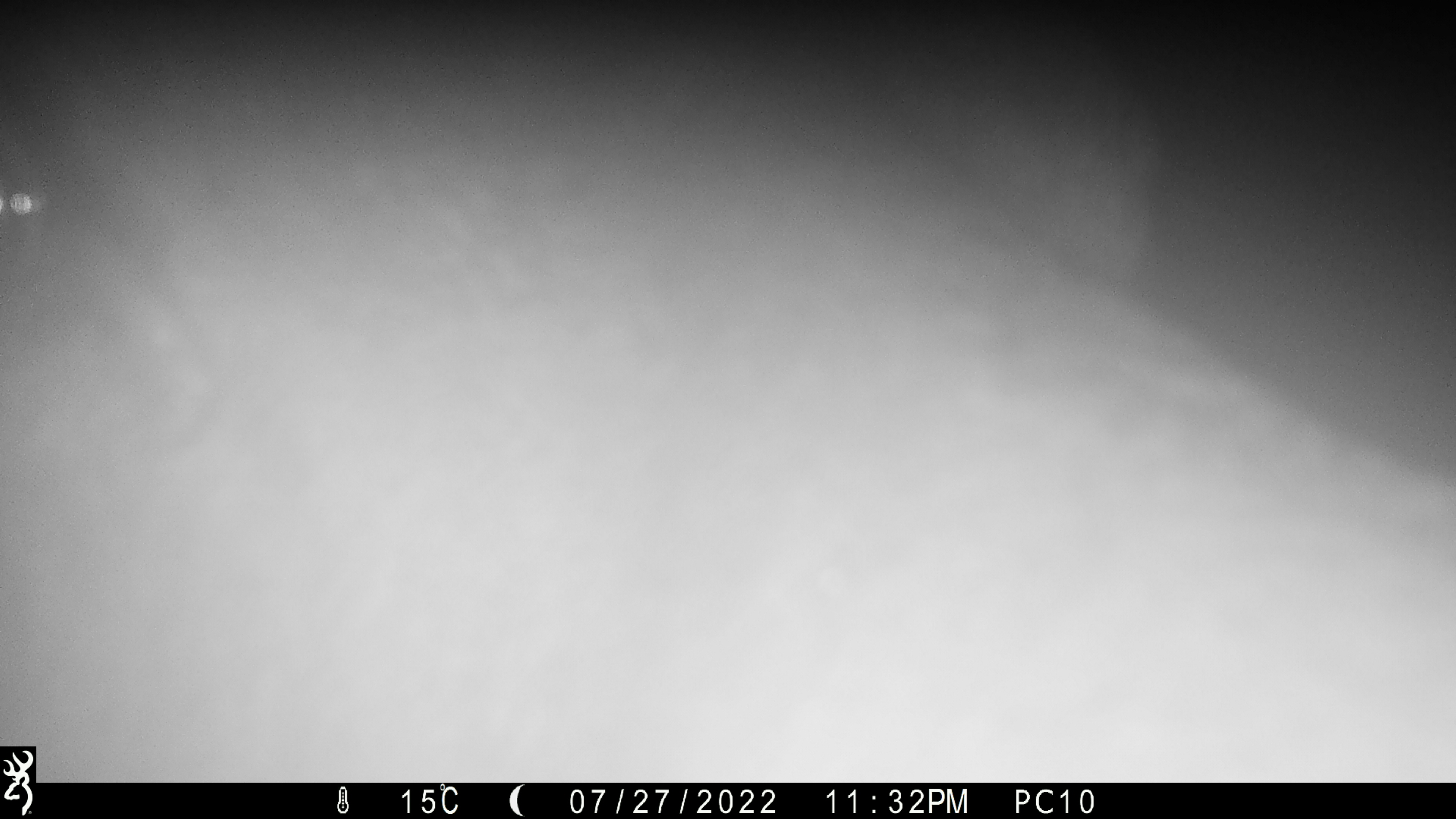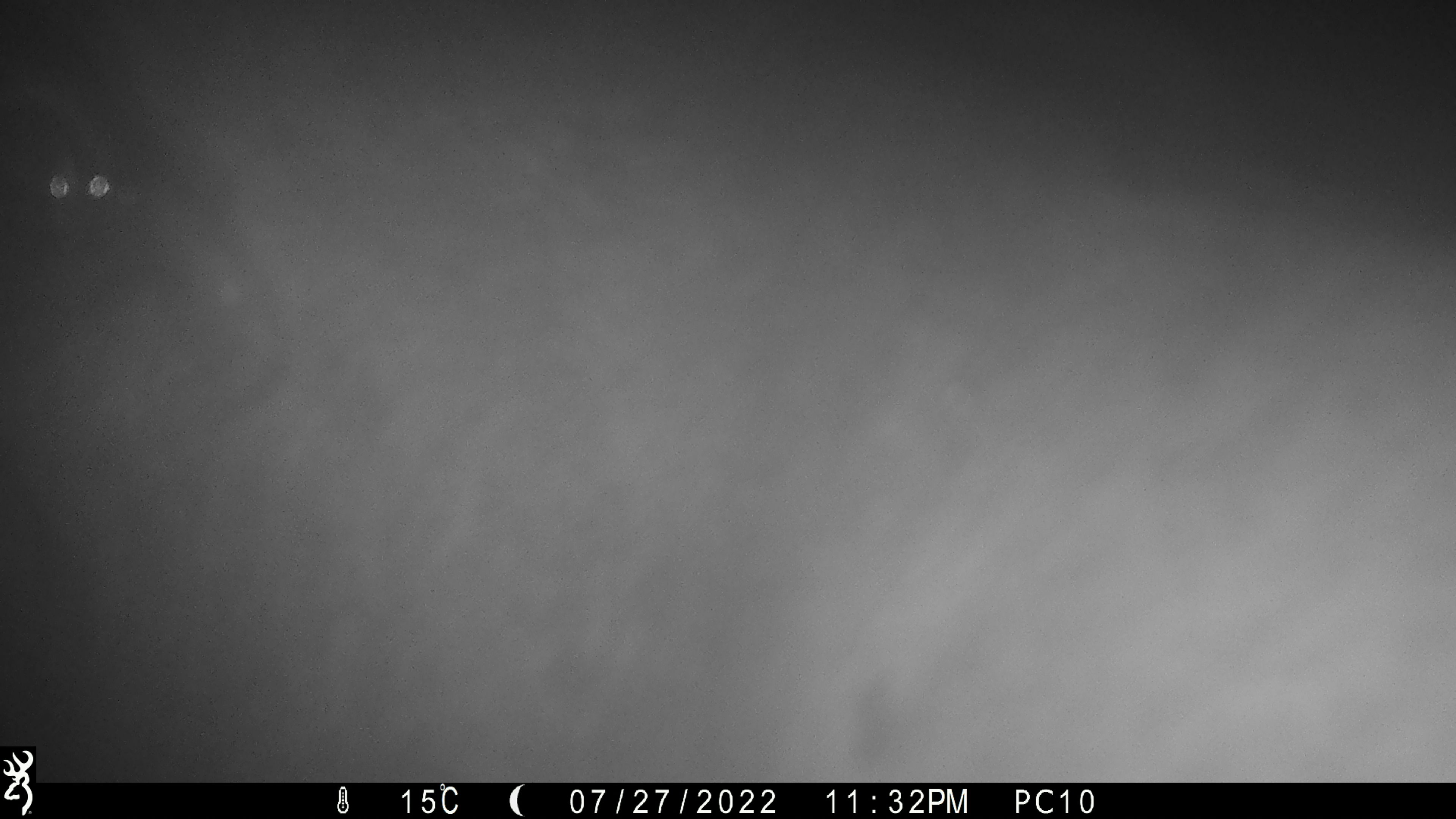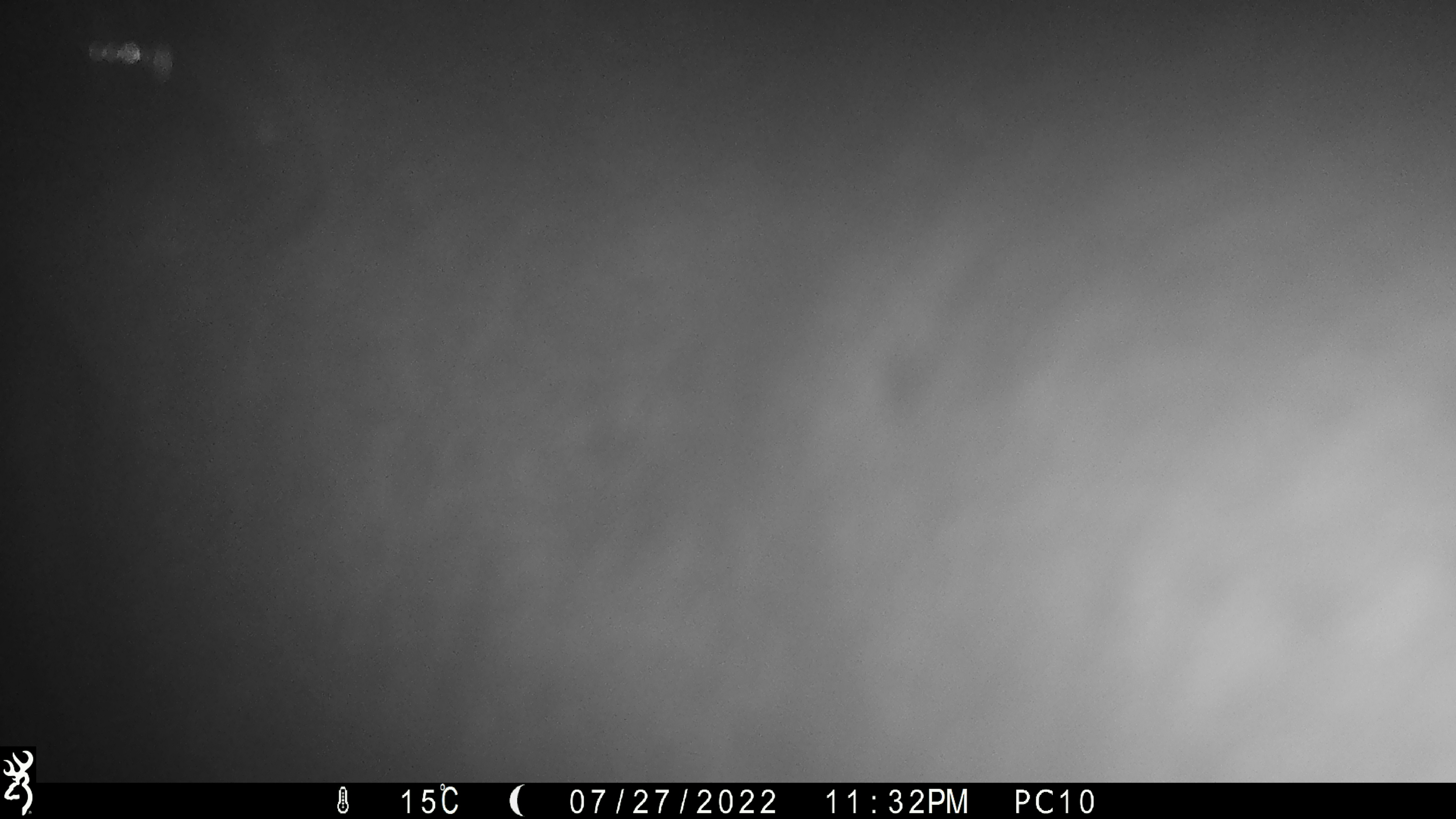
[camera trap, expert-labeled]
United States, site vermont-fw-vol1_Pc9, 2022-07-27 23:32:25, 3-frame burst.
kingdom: Animalia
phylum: Chordata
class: Mammalia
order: Artiodactyla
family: Cervidae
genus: Alces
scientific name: Alces alces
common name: moose